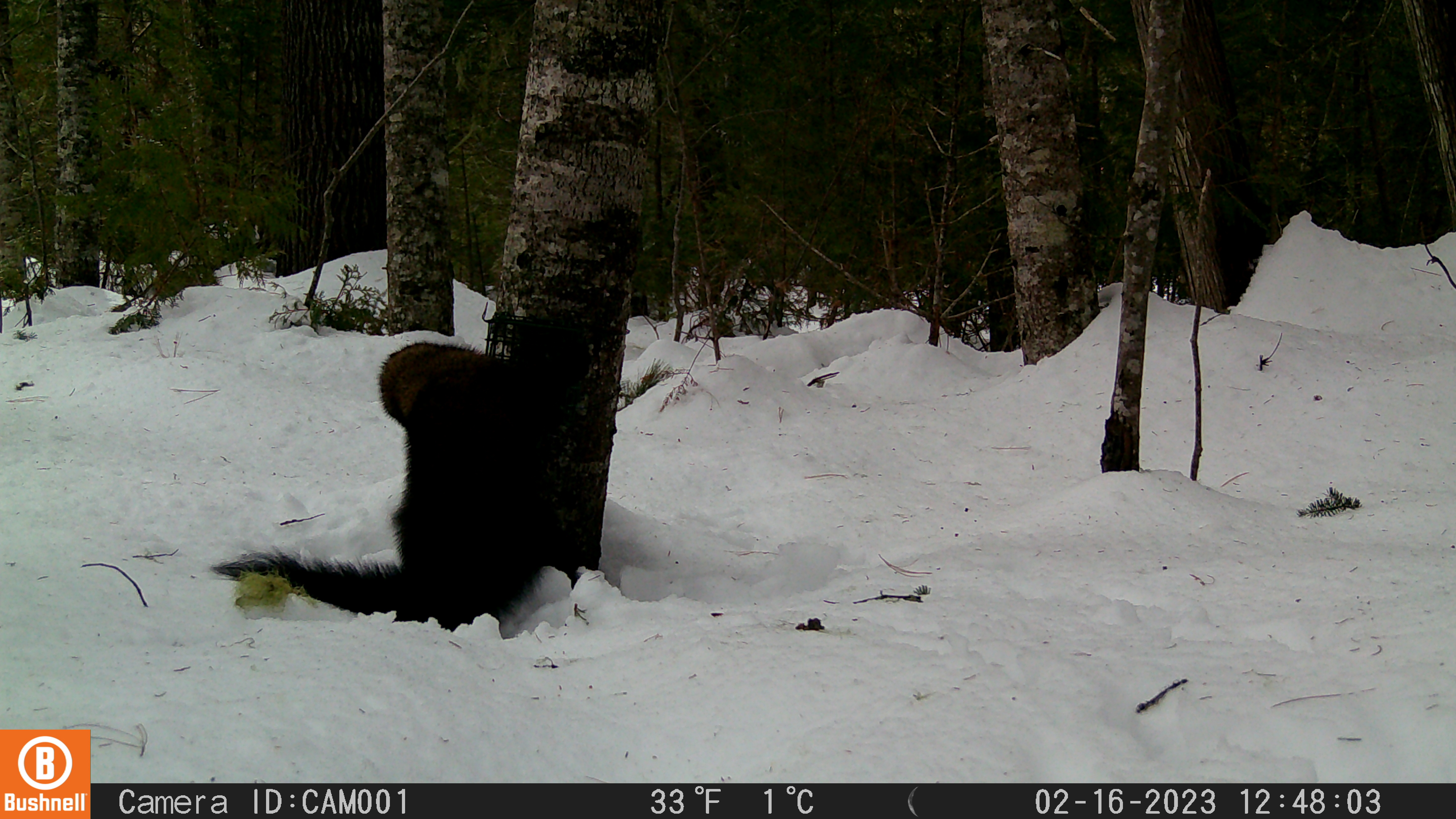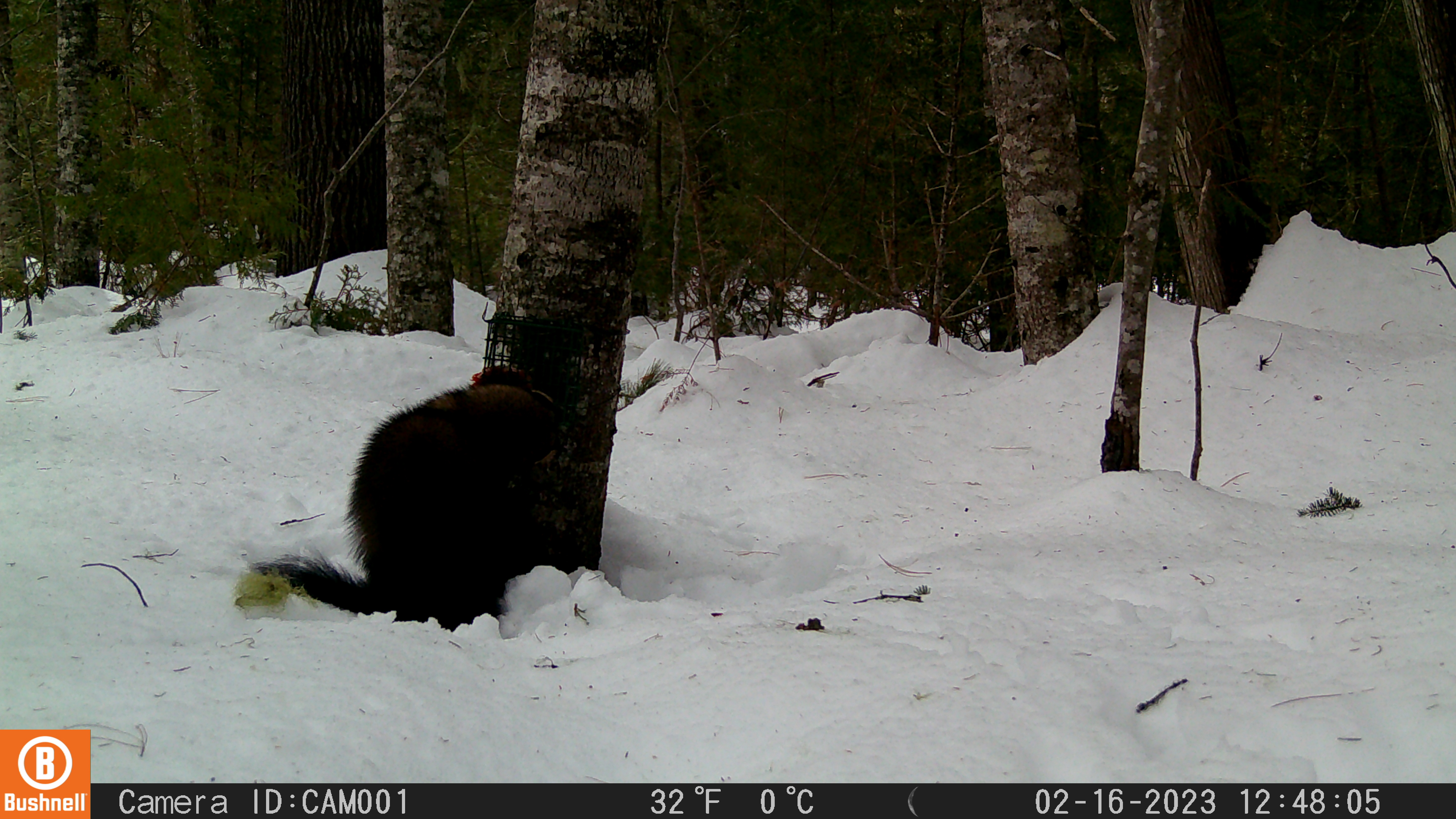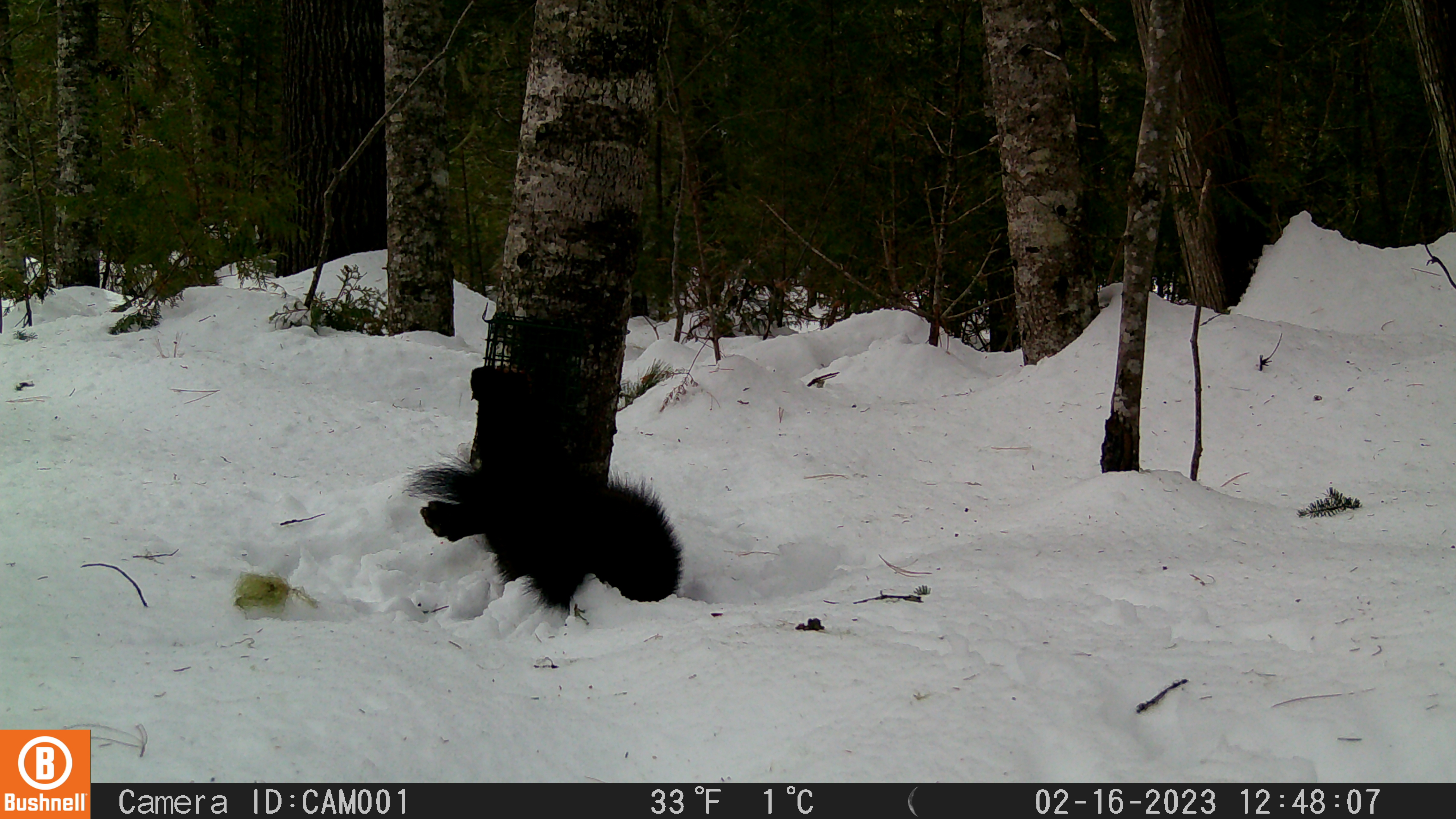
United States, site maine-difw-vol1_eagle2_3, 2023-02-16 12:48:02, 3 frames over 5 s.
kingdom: Animalia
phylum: Chordata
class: Mammalia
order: Carnivora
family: Mustelidae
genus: Pekania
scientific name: Pekania pennanti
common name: fisher